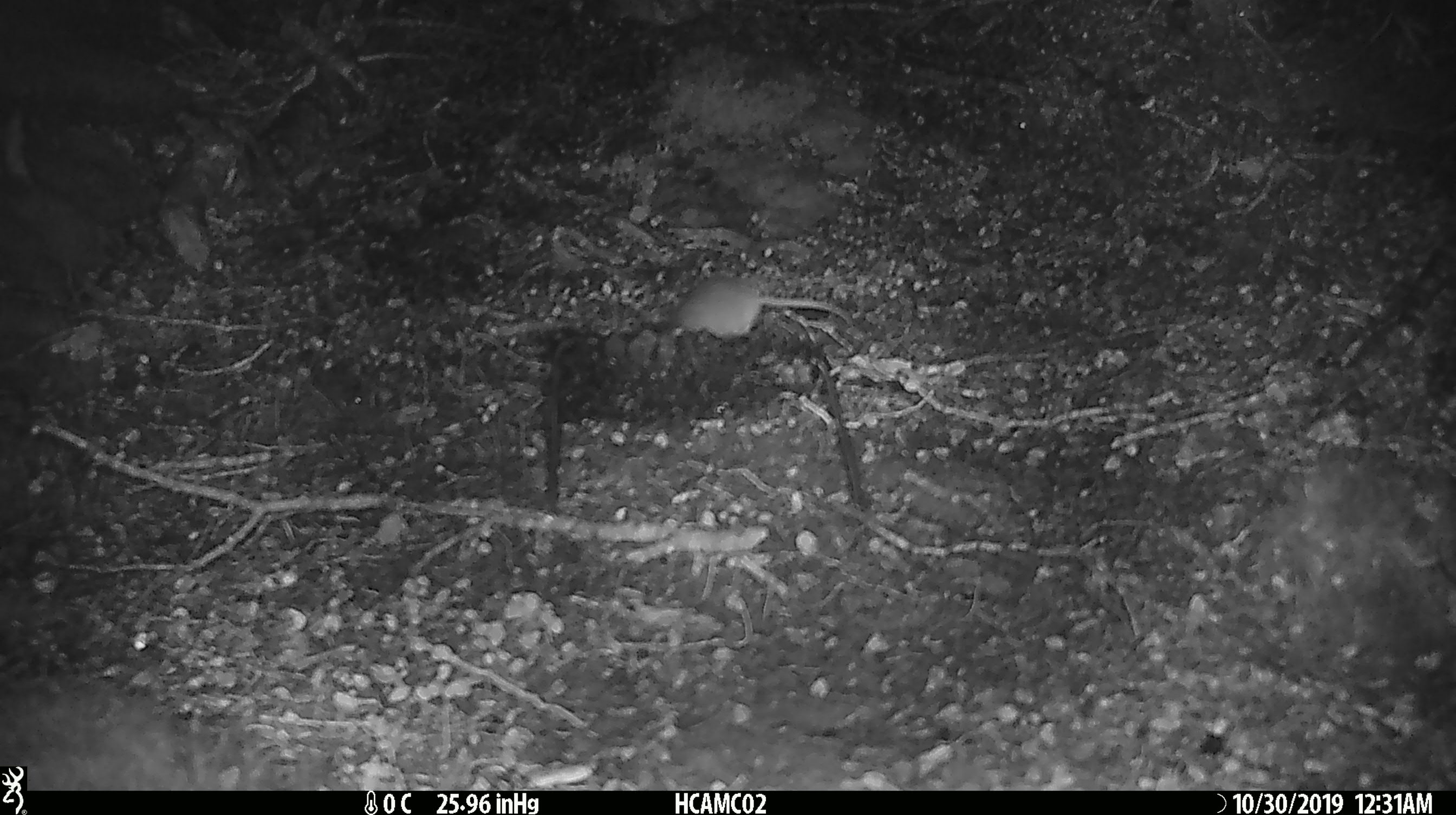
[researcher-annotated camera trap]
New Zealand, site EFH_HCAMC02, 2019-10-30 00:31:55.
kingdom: Animalia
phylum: Chordata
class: Mammalia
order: Rodentia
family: Muridae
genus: Mus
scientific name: Mus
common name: mouse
Mouse (Mus).